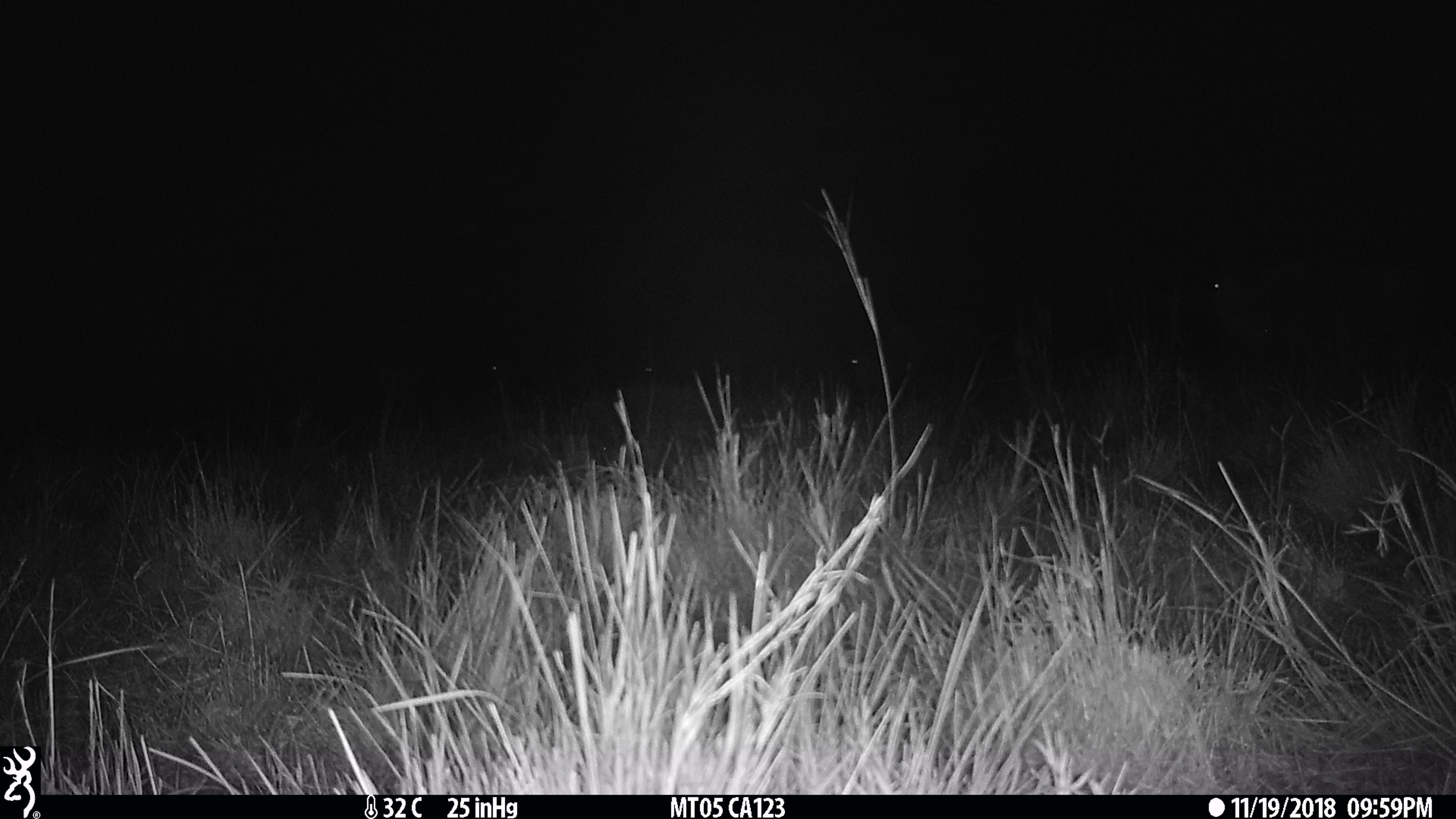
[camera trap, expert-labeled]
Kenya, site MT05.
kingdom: Animalia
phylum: Chordata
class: Mammalia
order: Artiodactyla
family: Bovidae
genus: Connochaetes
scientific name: Connochaetes taurinus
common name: blue wildebeest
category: wildebeest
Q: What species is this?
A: Wildebeest (blue wildebeest) (Connochaetes taurinus).